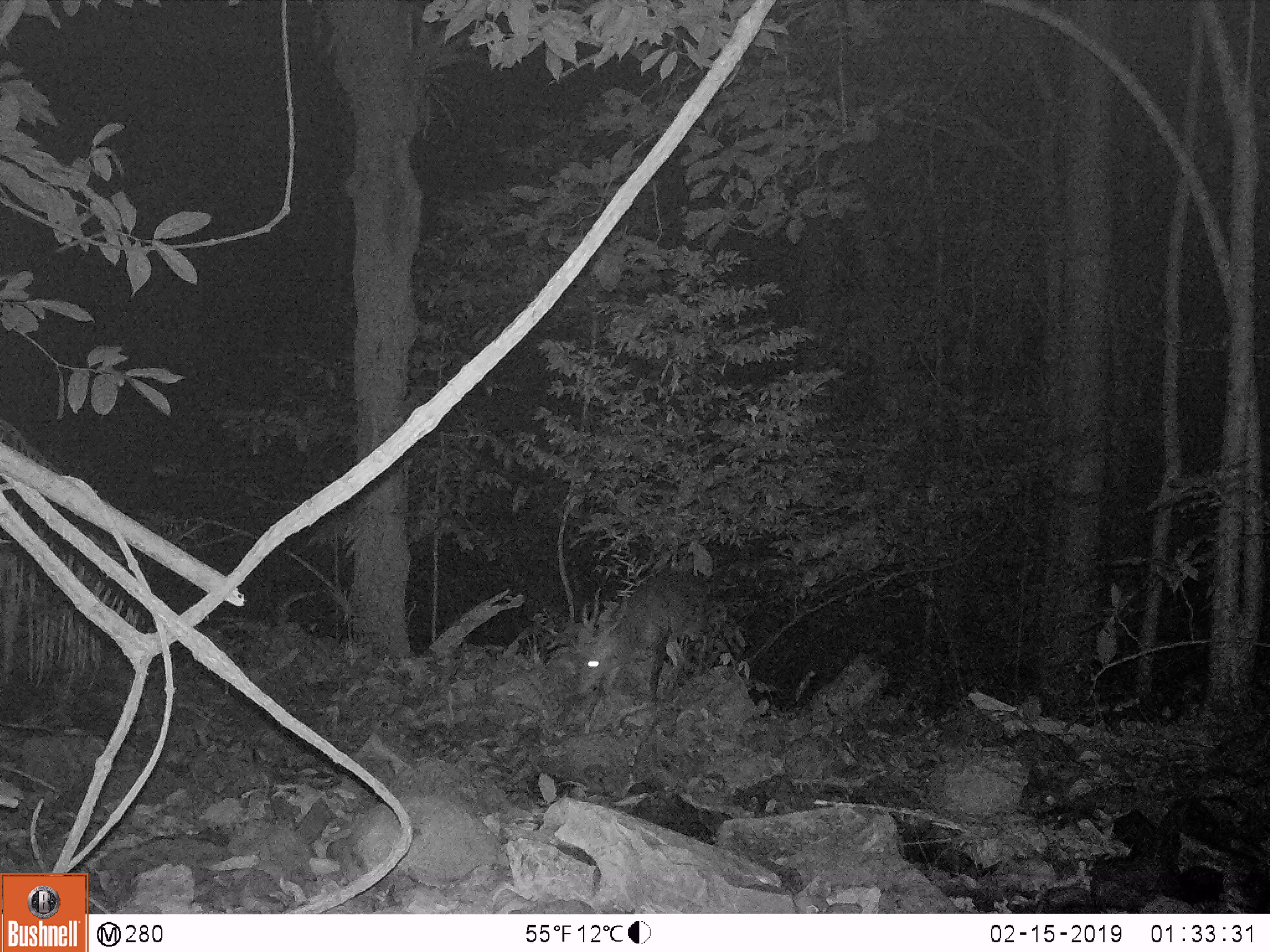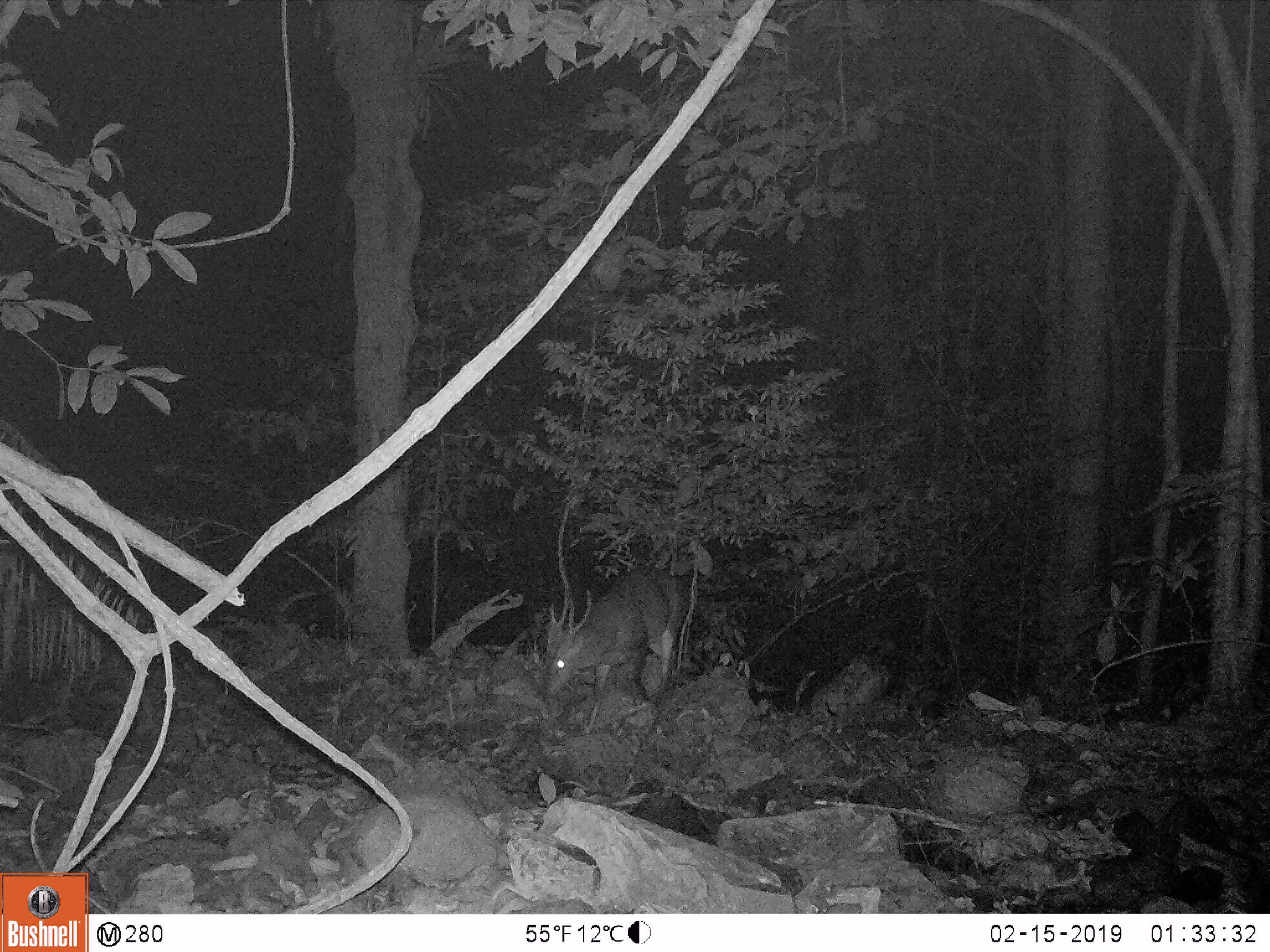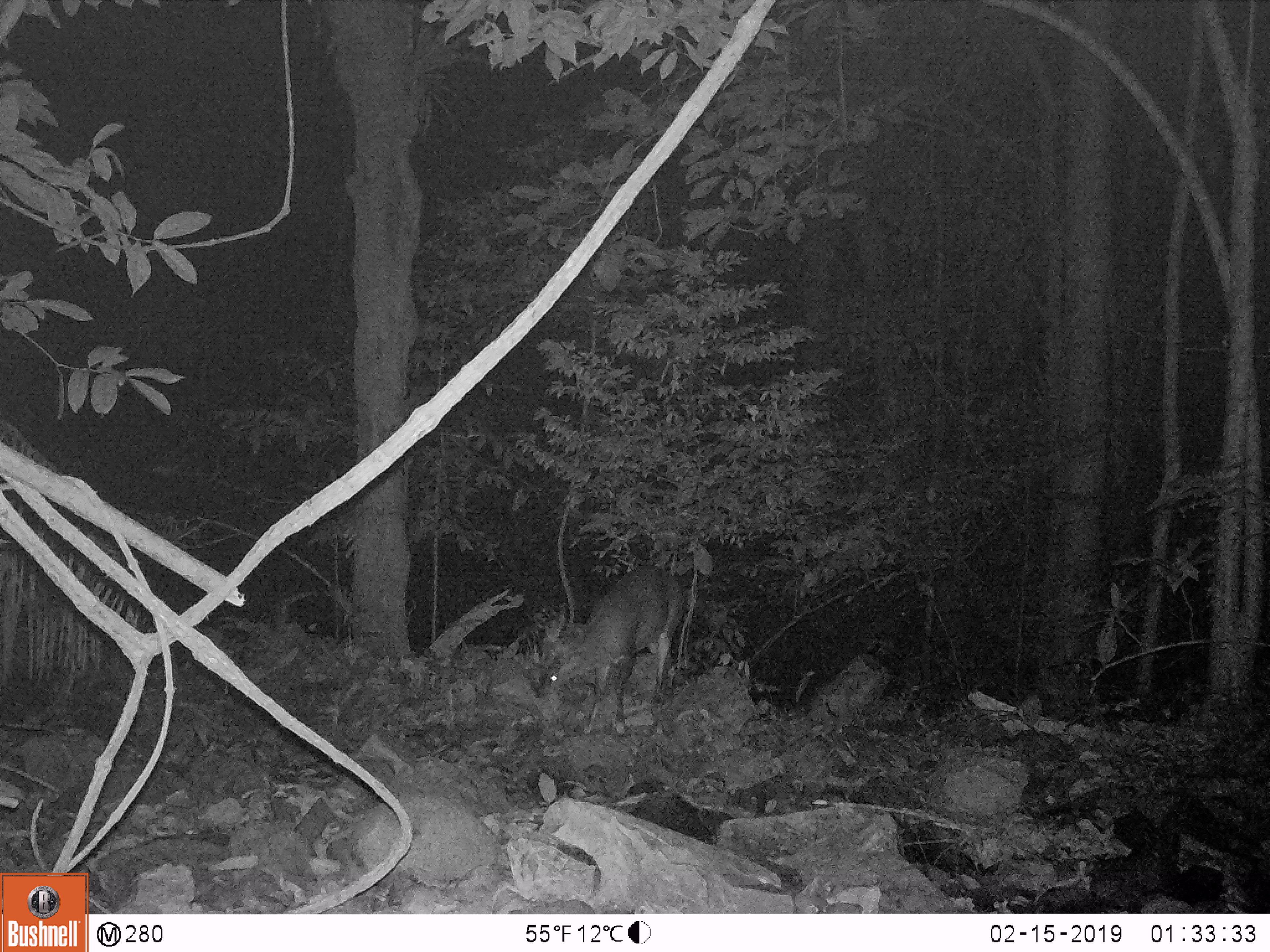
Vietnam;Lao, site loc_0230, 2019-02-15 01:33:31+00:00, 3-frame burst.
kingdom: Animalia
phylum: Chordata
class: Mammalia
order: Artiodactyla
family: Cervidae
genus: Muntiacus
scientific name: Muntiacus vuquangensis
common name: large-antlered muntjac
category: large antlered muntjac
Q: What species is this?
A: Large antlered muntjac (large-antlered muntjac) (Muntiacus vuquangensis).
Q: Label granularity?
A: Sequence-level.